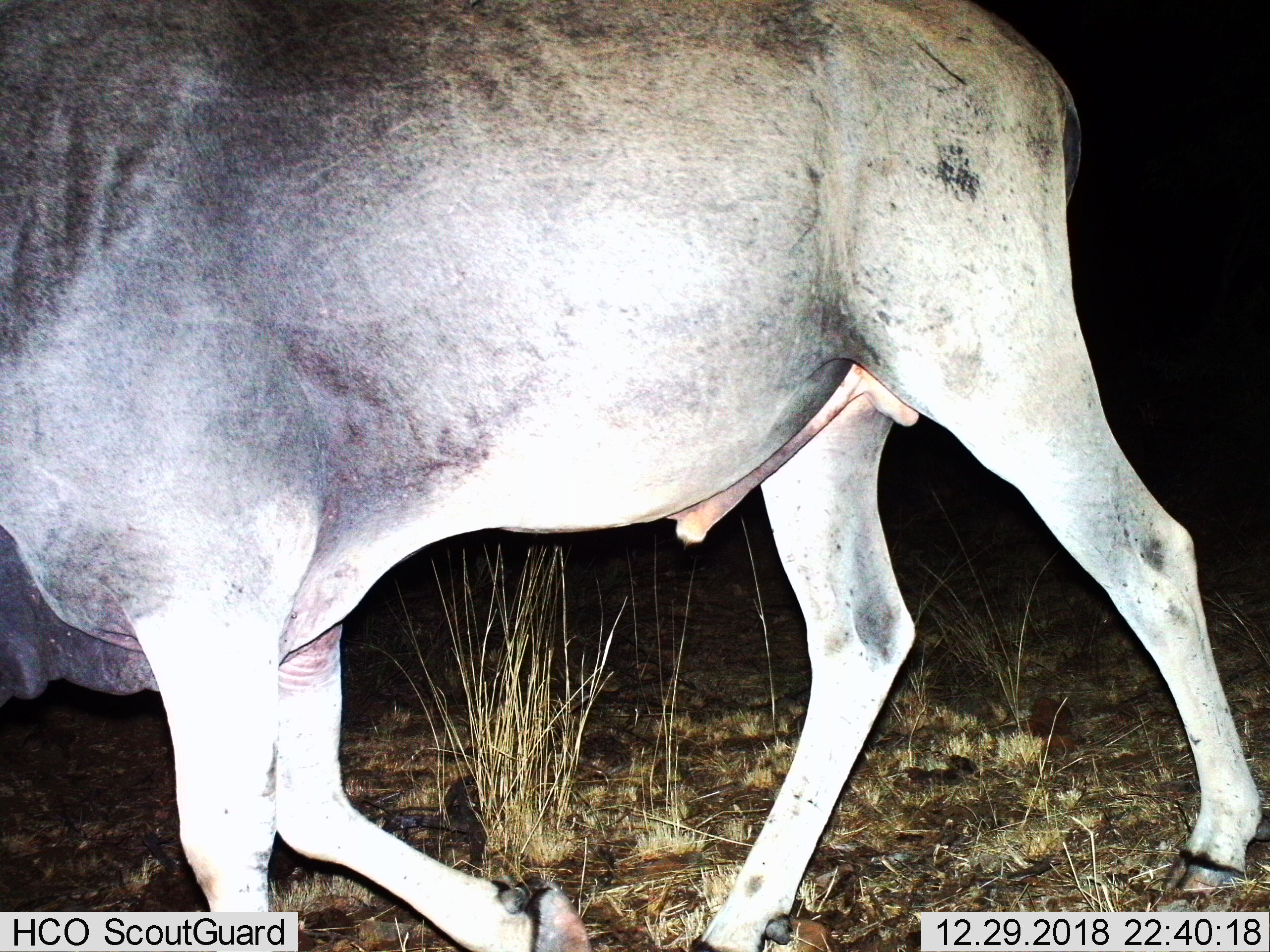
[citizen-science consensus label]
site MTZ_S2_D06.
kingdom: Animalia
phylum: Chordata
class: Mammalia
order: Artiodactyla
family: Bovidae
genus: Tragelaphus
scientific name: Tragelaphus oryx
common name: eland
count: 1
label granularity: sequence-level